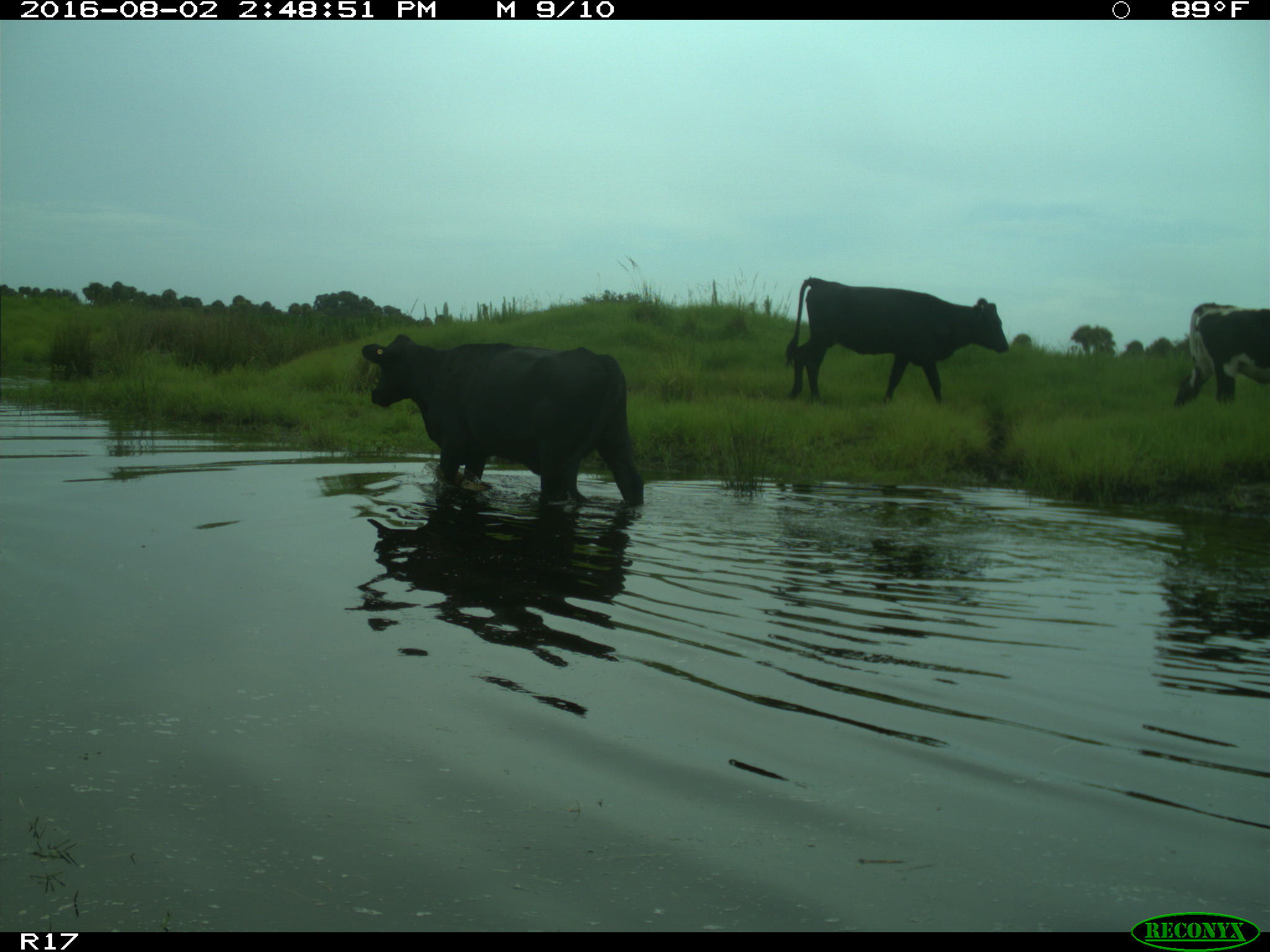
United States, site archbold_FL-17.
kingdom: Animalia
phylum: Chordata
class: Mammalia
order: Artiodactyla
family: Bovidae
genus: Bos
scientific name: Bos taurus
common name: domestic cow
Bos taurus (domestic cow).